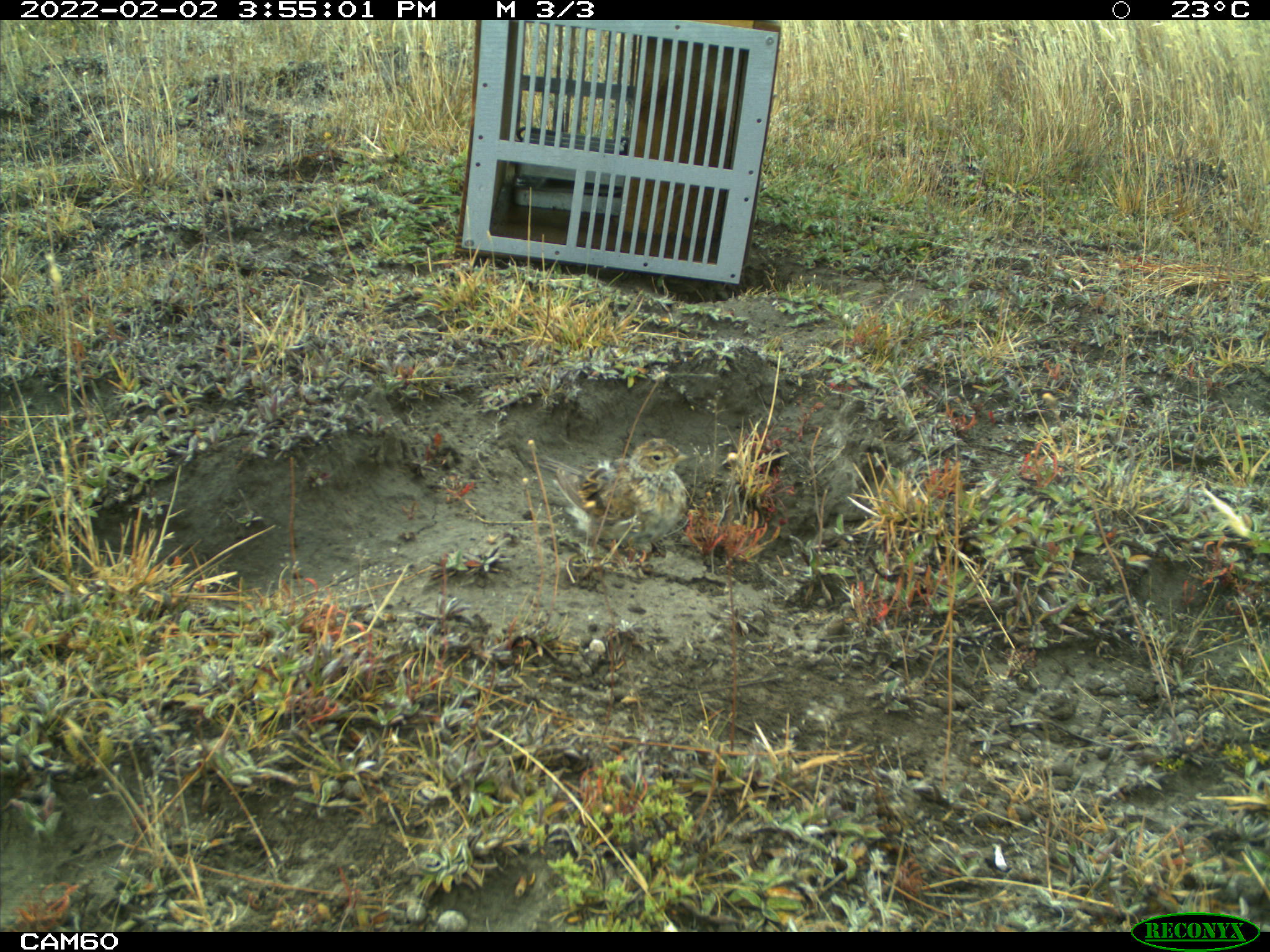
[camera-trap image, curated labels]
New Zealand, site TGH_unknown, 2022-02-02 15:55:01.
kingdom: Animalia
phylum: Chordata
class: Aves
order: Passeriformes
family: Motacillidae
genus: Anthus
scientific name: Anthus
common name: pipit